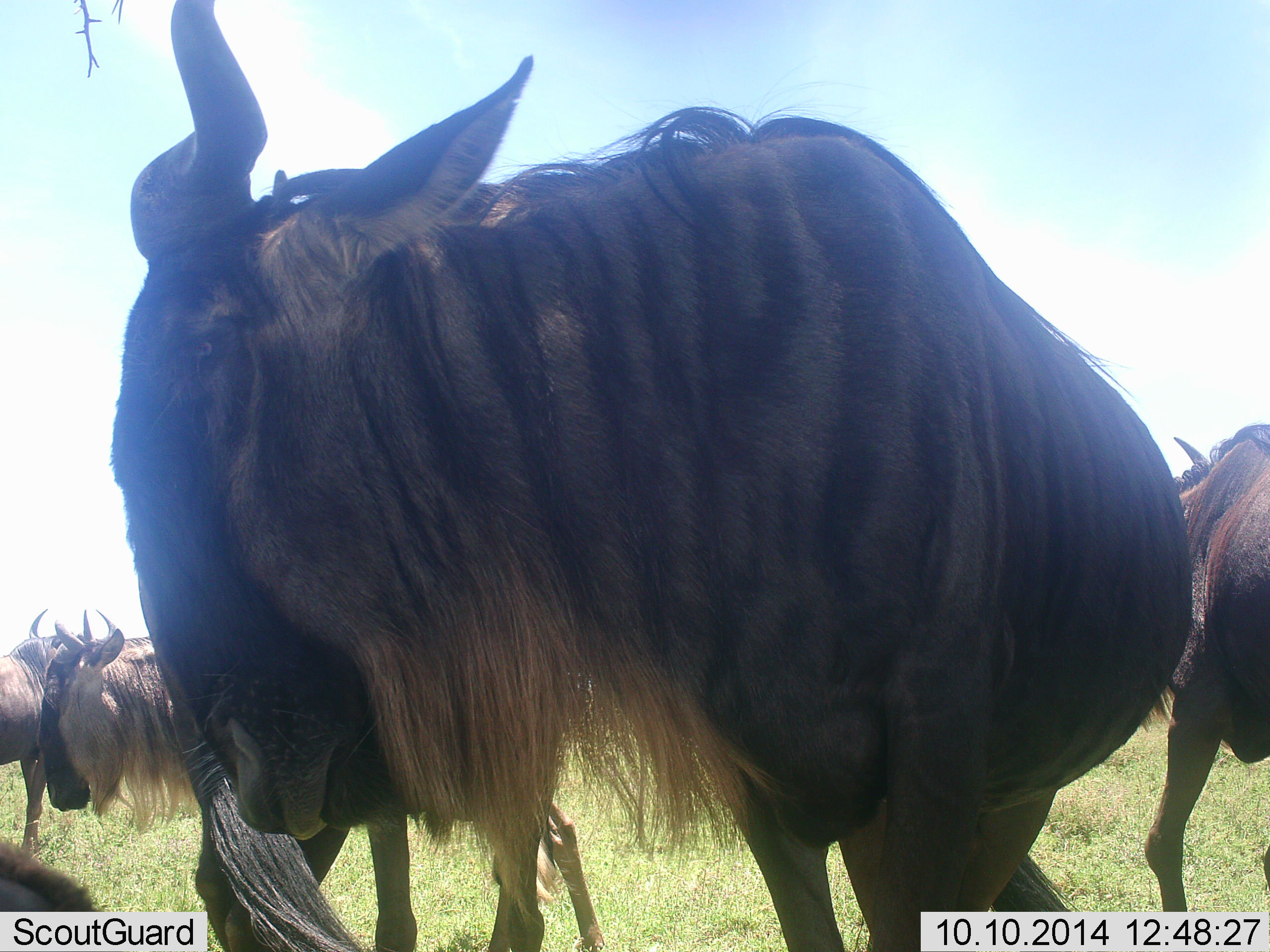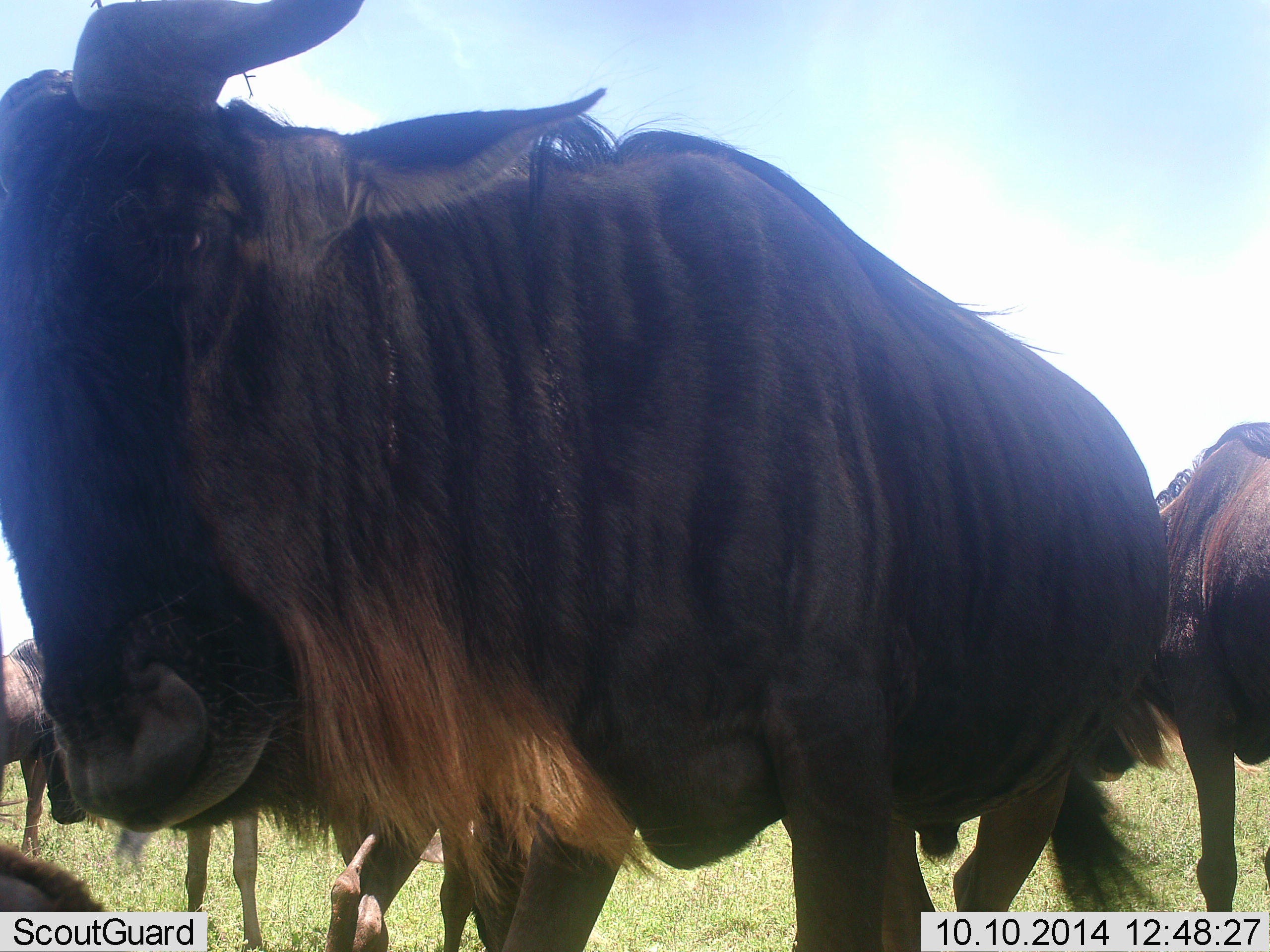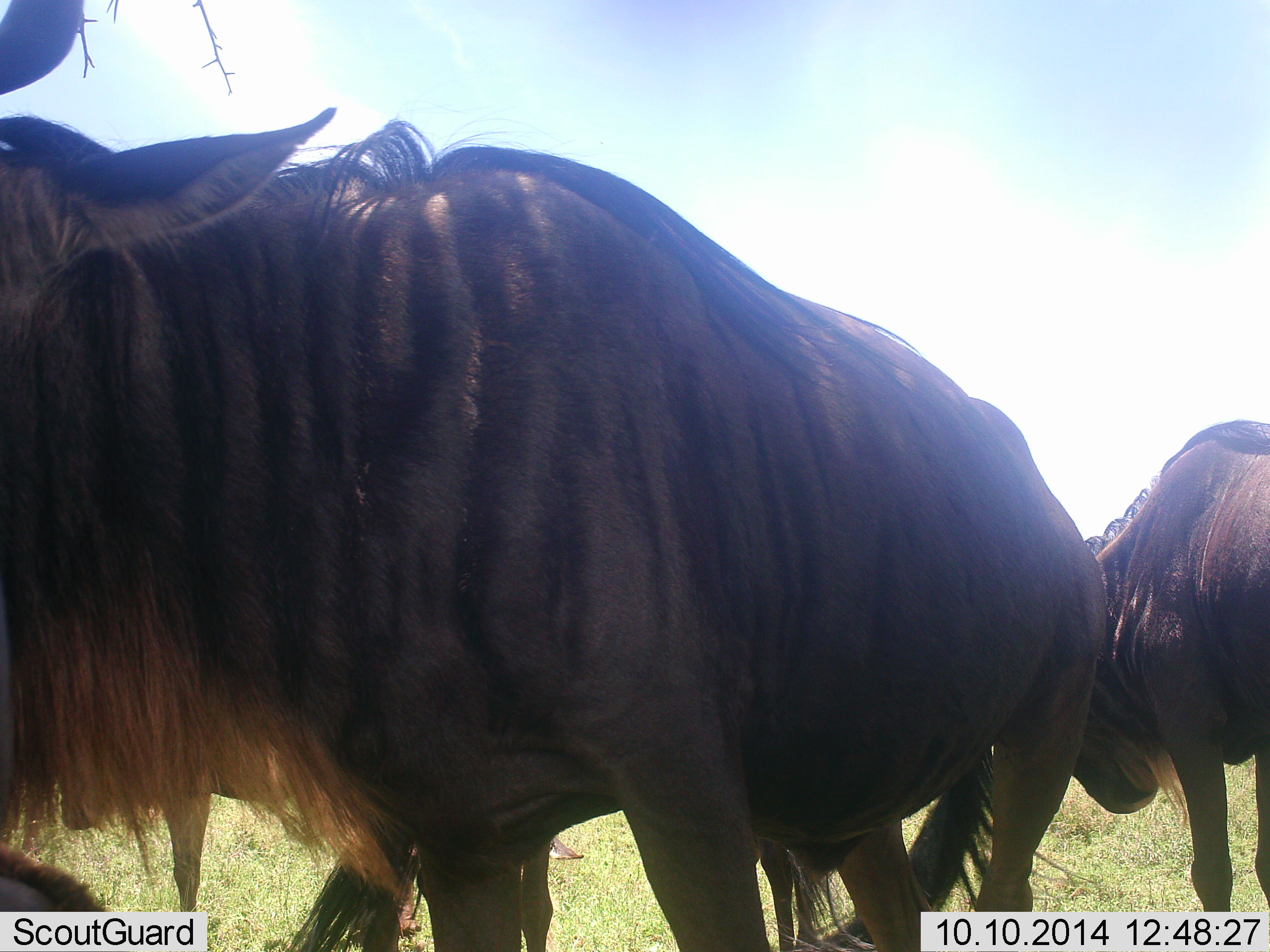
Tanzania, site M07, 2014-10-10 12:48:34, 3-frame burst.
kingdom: Animalia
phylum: Chordata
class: Mammalia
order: Artiodactyla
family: Bovidae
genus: Connochaetes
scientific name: Connochaetes taurinus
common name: blue wildebeest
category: wildebeest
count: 5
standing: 50%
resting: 10%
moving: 60%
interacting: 20%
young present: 0%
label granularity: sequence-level